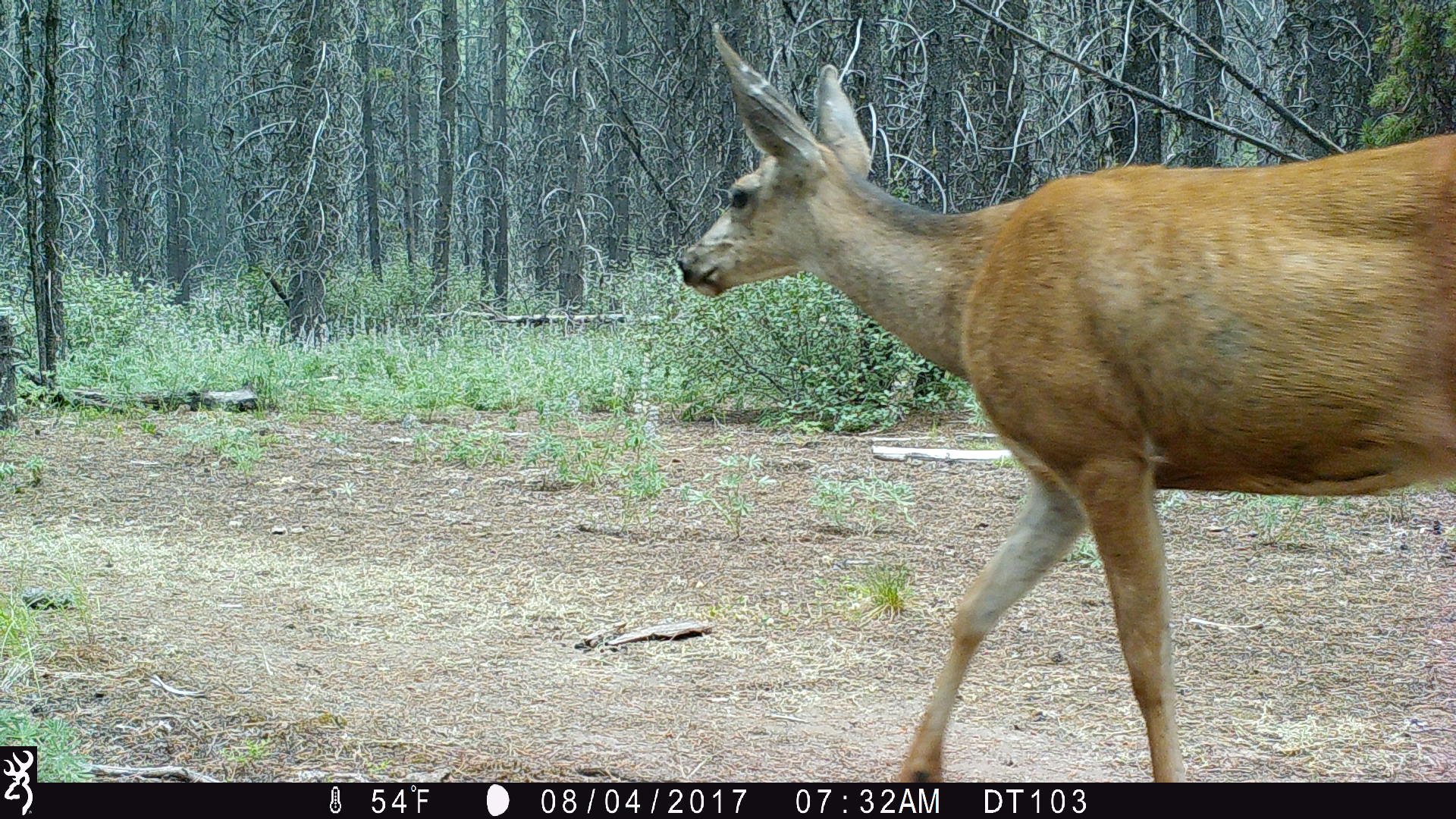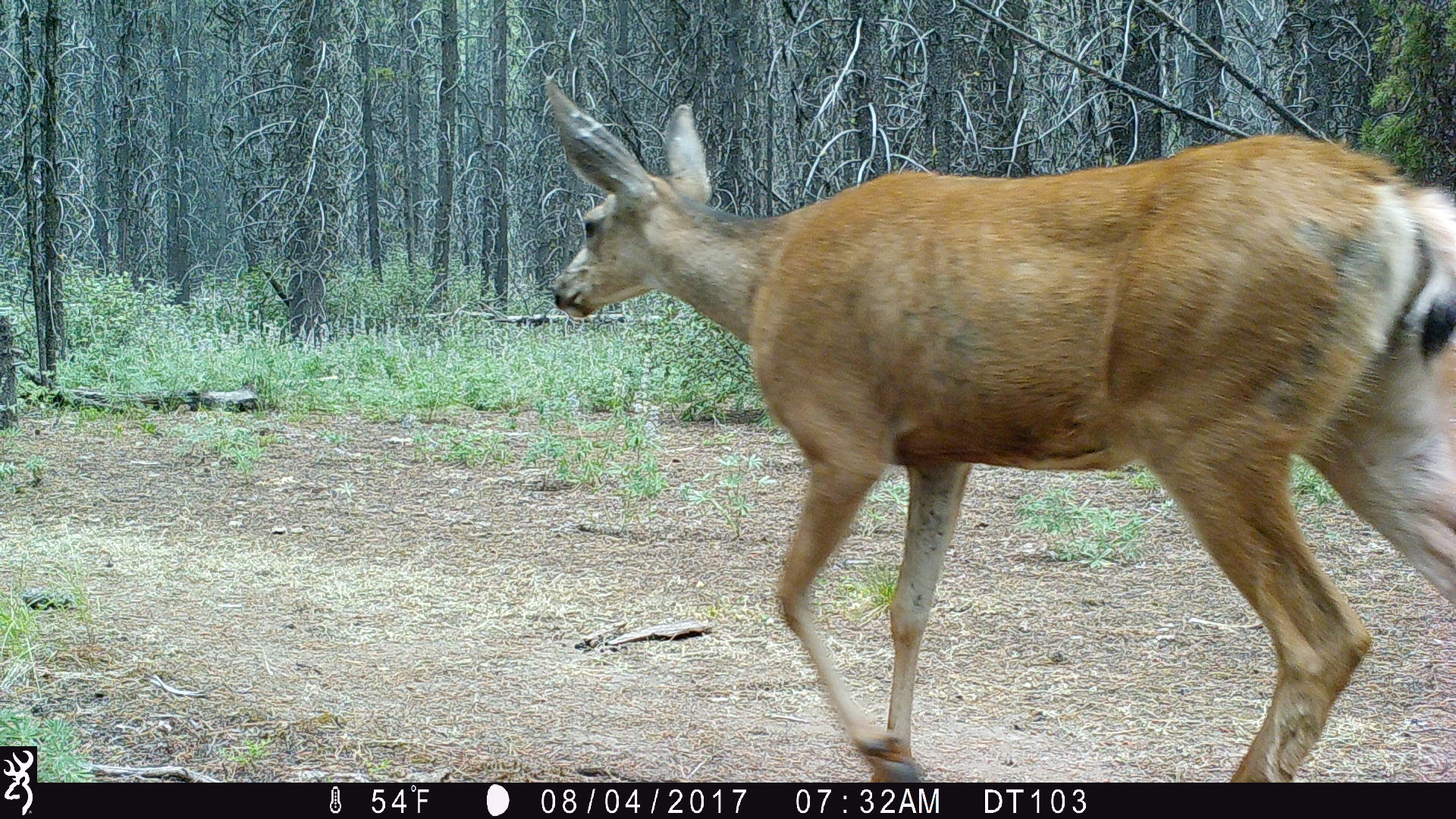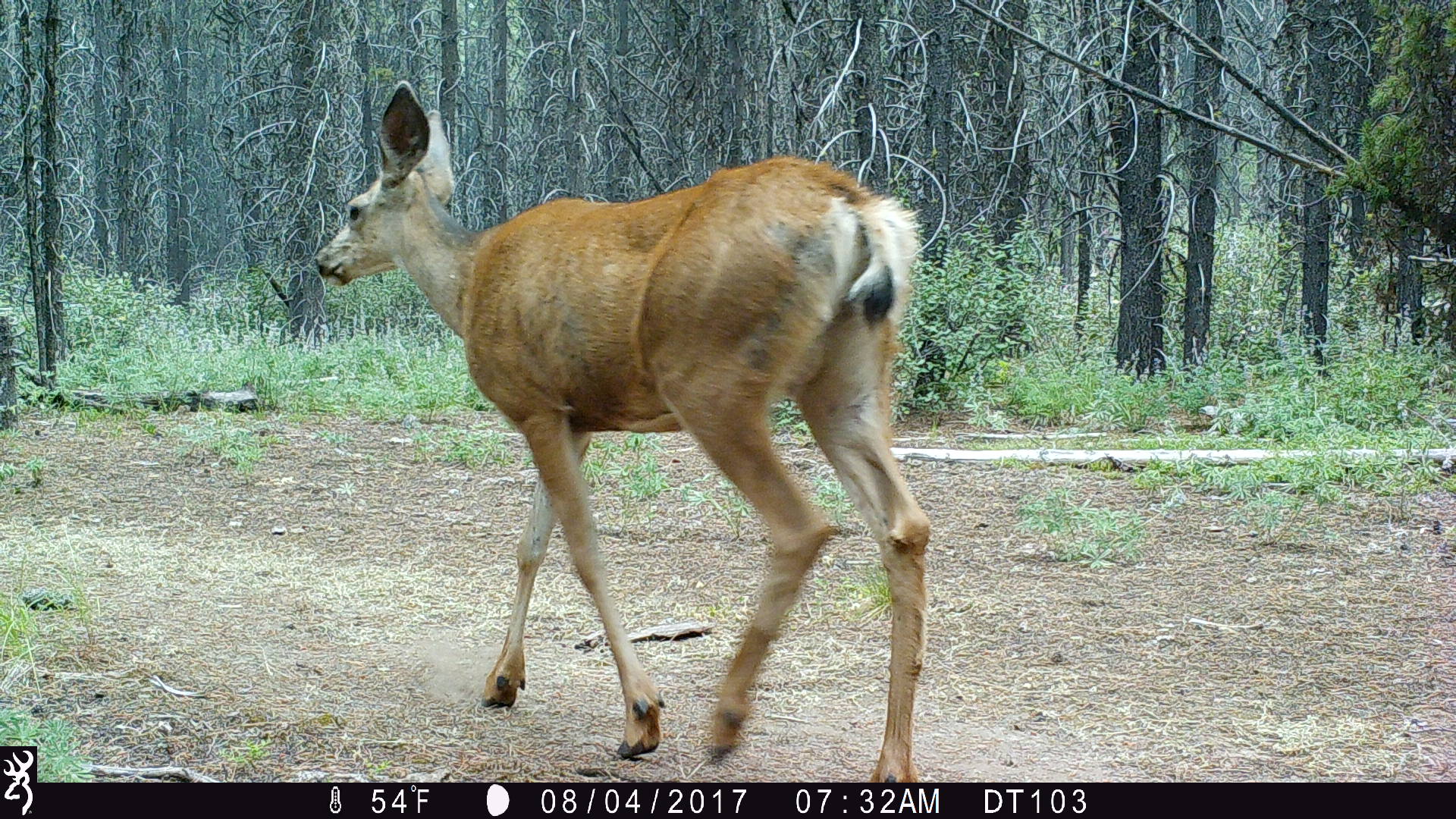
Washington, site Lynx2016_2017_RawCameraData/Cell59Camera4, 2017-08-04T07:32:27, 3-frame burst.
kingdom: Animalia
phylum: Chordata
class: Mammalia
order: Artiodactyla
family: Cervidae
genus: Odocoileus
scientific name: Odocoileus hemionus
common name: mule deer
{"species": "Odocoileus hemionus (mule deer)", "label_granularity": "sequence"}